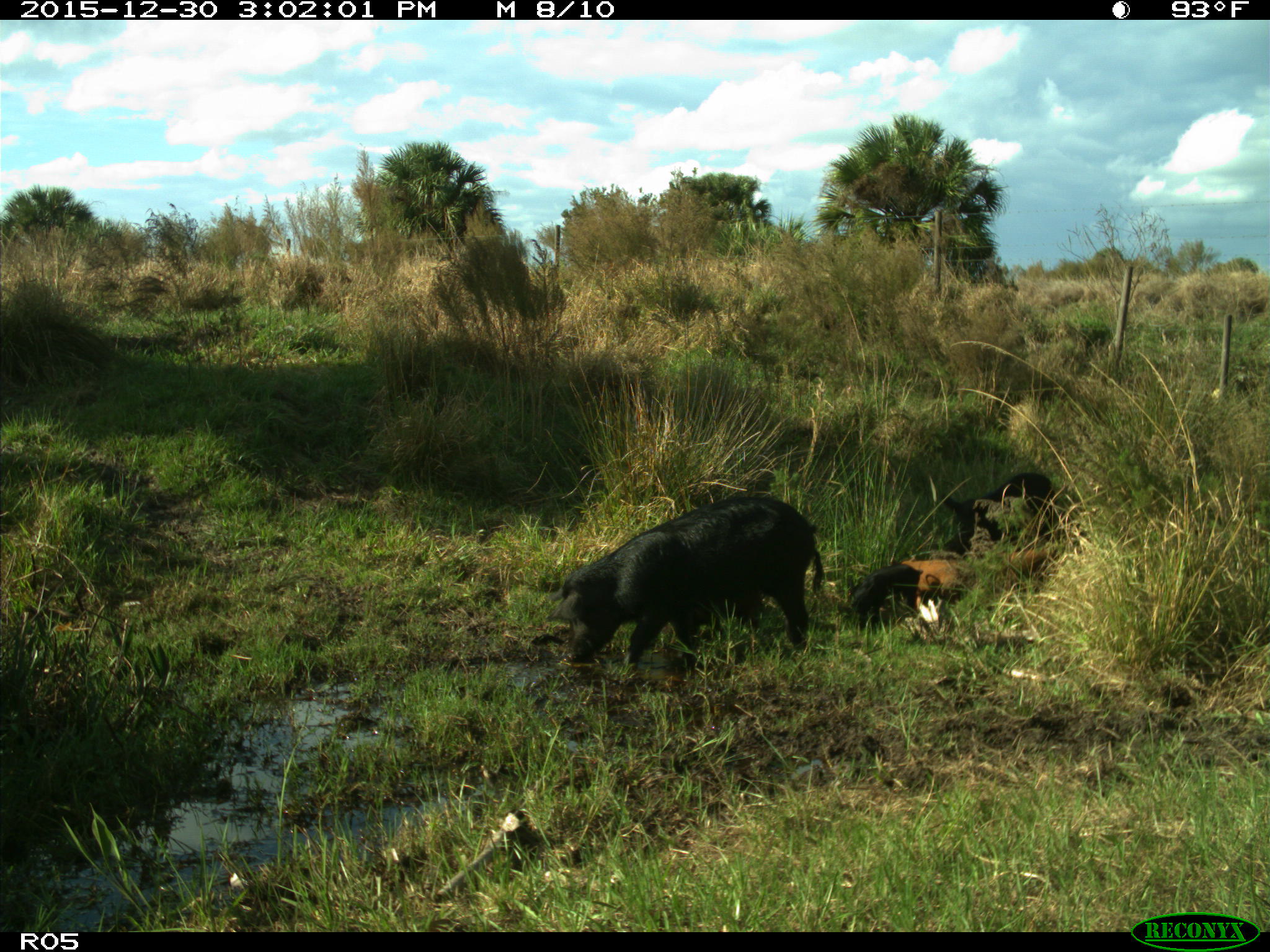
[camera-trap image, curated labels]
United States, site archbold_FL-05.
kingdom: Animalia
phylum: Chordata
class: Mammalia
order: Artiodactyla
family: Suidae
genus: Sus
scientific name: Sus scrofa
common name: wild boar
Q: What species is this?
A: Sus scrofa (wild boar).